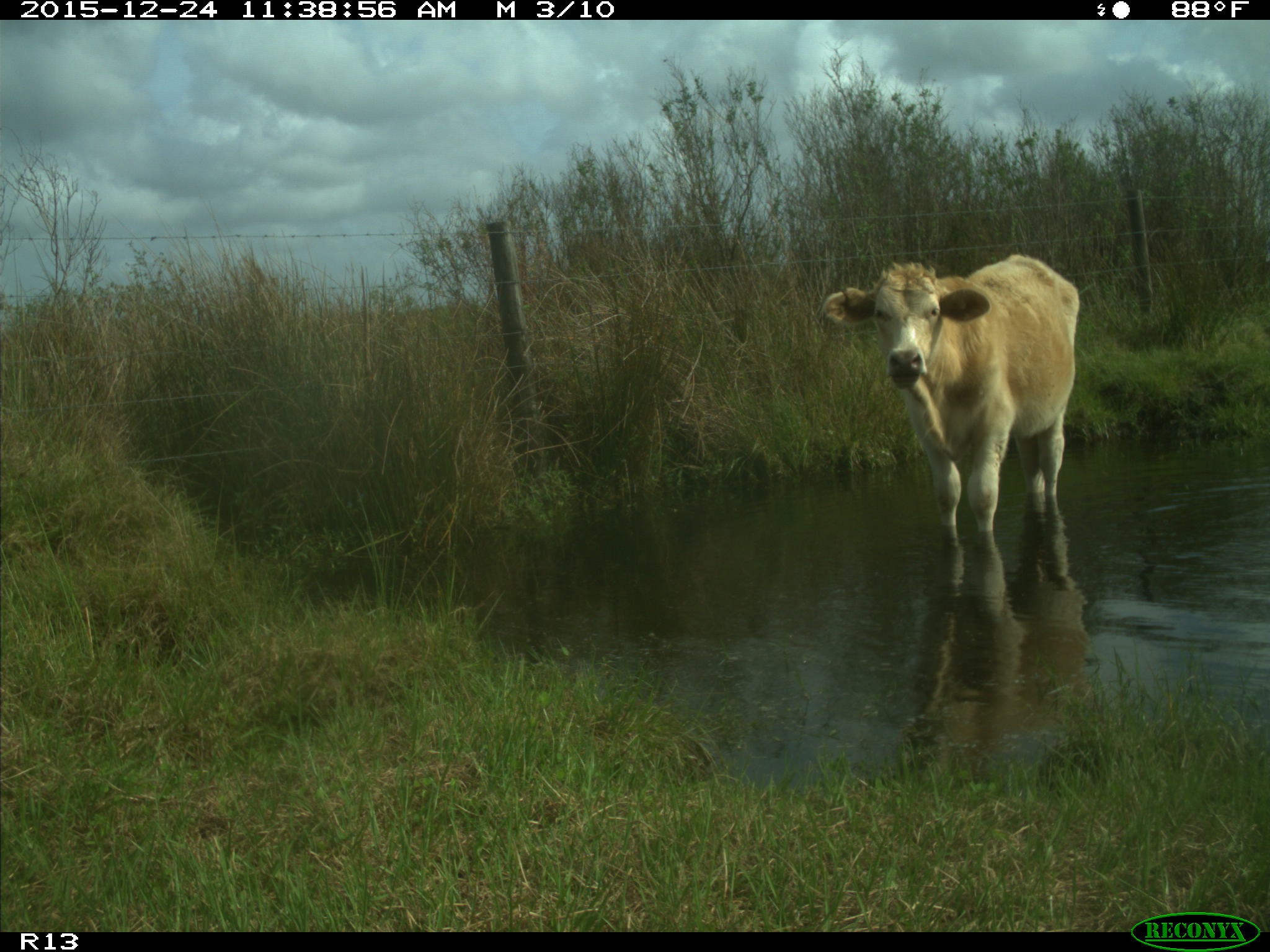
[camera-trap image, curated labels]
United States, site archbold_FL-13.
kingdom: Animalia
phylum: Chordata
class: Mammalia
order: Artiodactyla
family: Bovidae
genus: Bos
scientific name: Bos taurus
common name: domestic cow